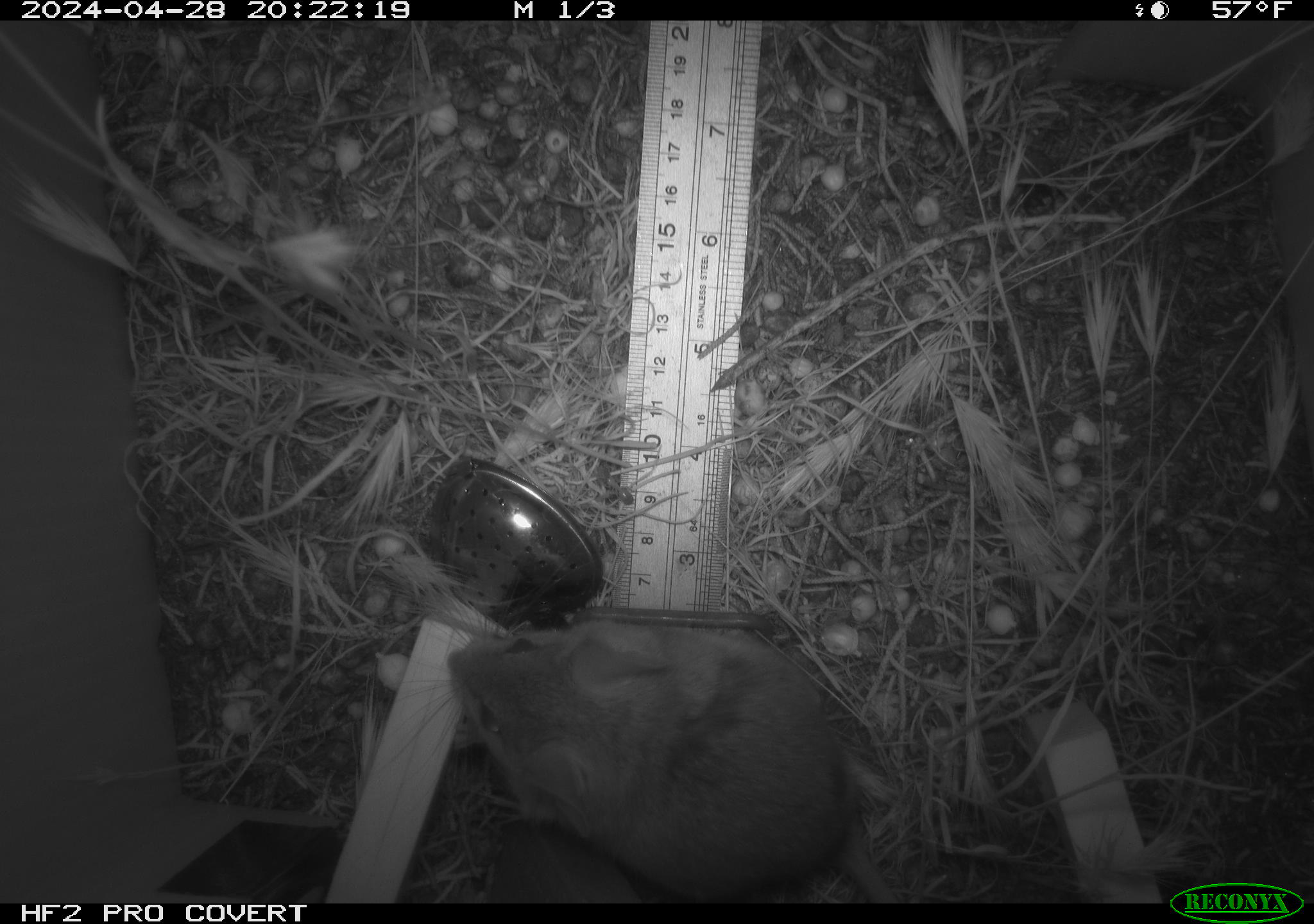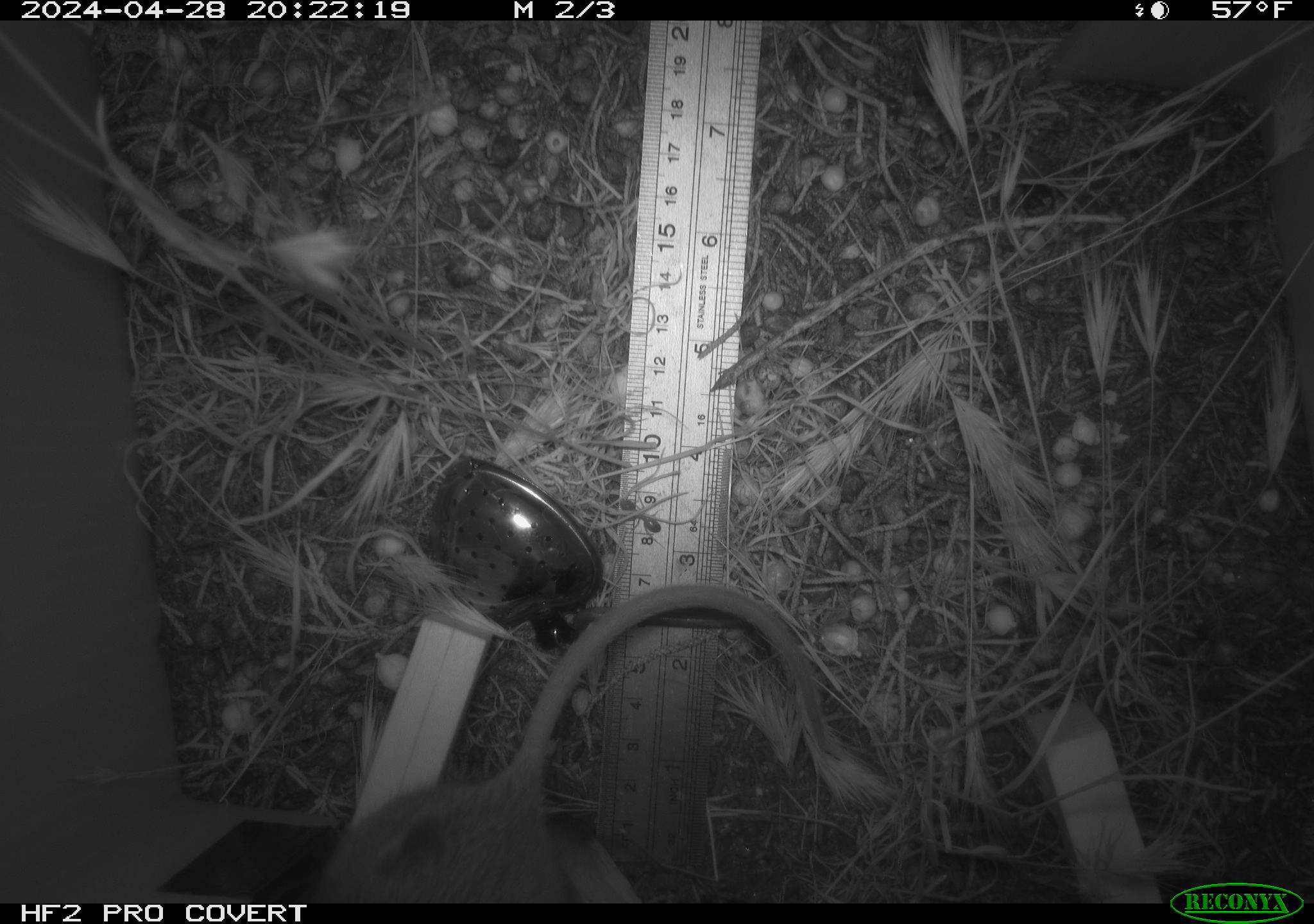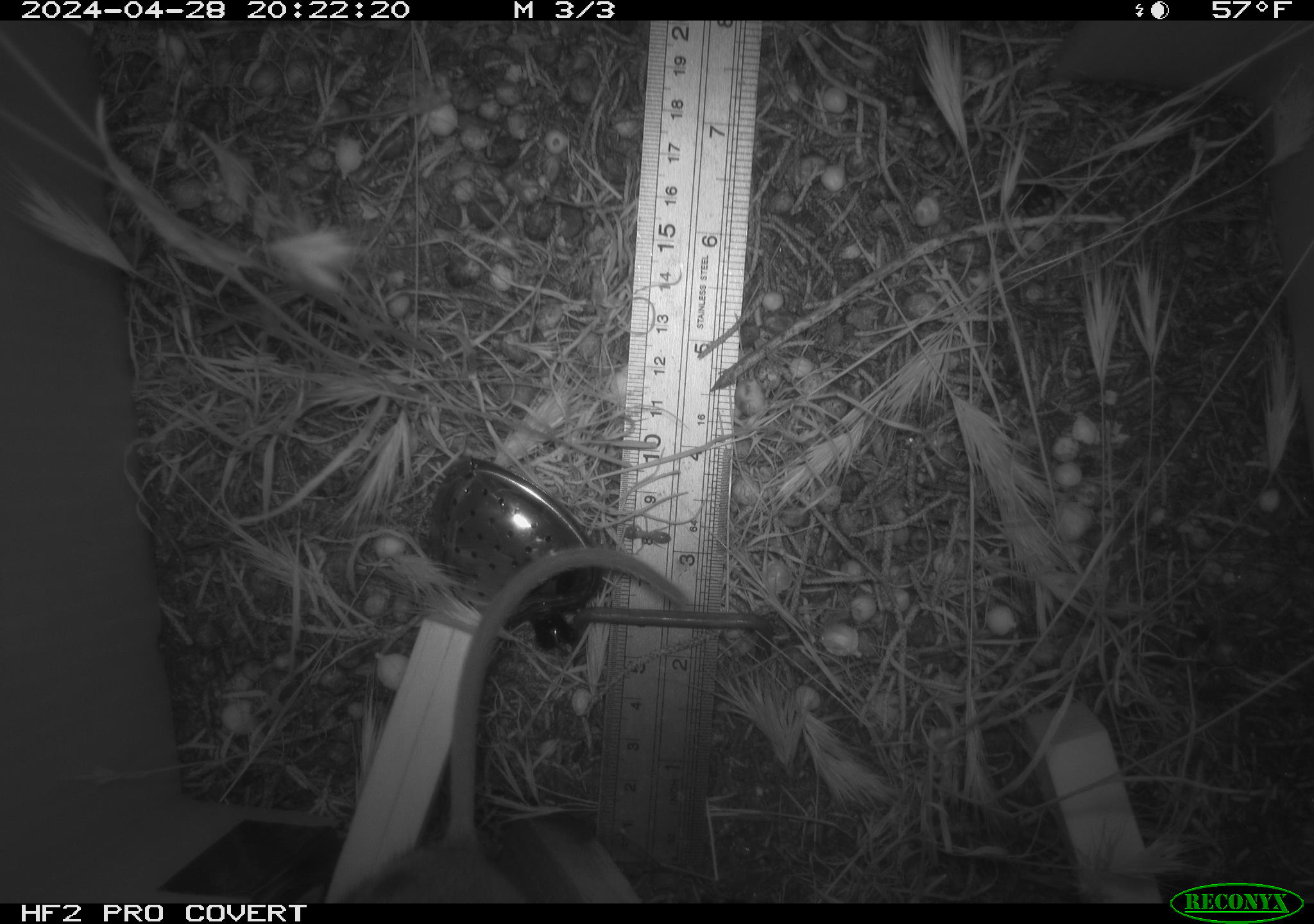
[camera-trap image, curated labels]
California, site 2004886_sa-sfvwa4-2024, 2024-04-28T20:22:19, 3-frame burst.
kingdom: Animalia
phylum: Arthropoda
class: Malacostraca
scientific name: Malacostraca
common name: amphipods, crabs, isopods, krill, lobsters and shrimps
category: malacostracan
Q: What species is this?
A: Malacostracan (amphipods, crabs, isopods, krill, lobsters and shrimps) (Malacostraca).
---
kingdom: Animalia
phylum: Chordata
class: Mammalia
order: Rodentia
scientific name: Rodentia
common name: mouse species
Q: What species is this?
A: Mouse species (Rodentia).